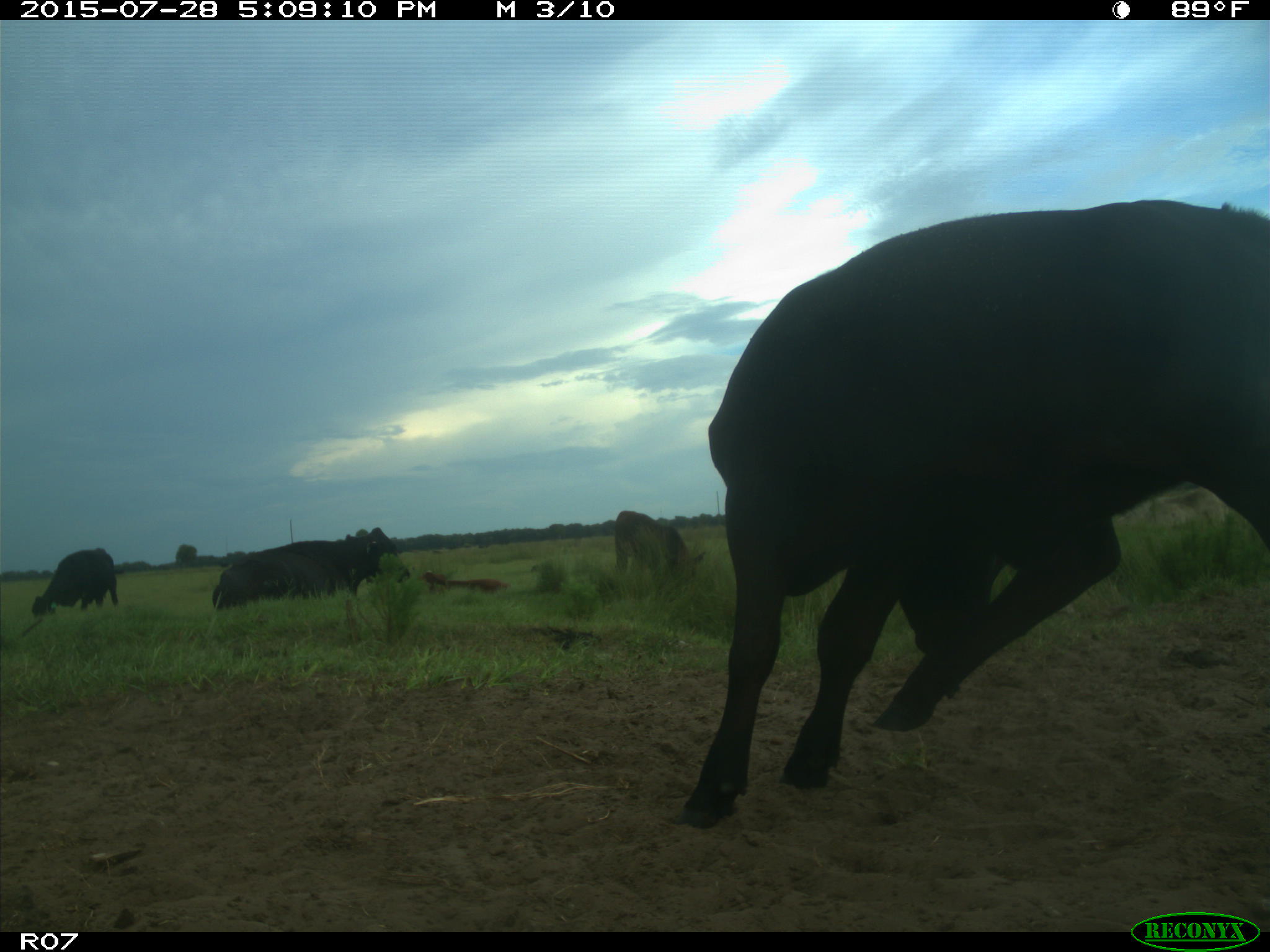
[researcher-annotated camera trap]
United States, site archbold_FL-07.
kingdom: Animalia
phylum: Chordata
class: Mammalia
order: Artiodactyla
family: Bovidae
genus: Bos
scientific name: Bos taurus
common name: domestic cow